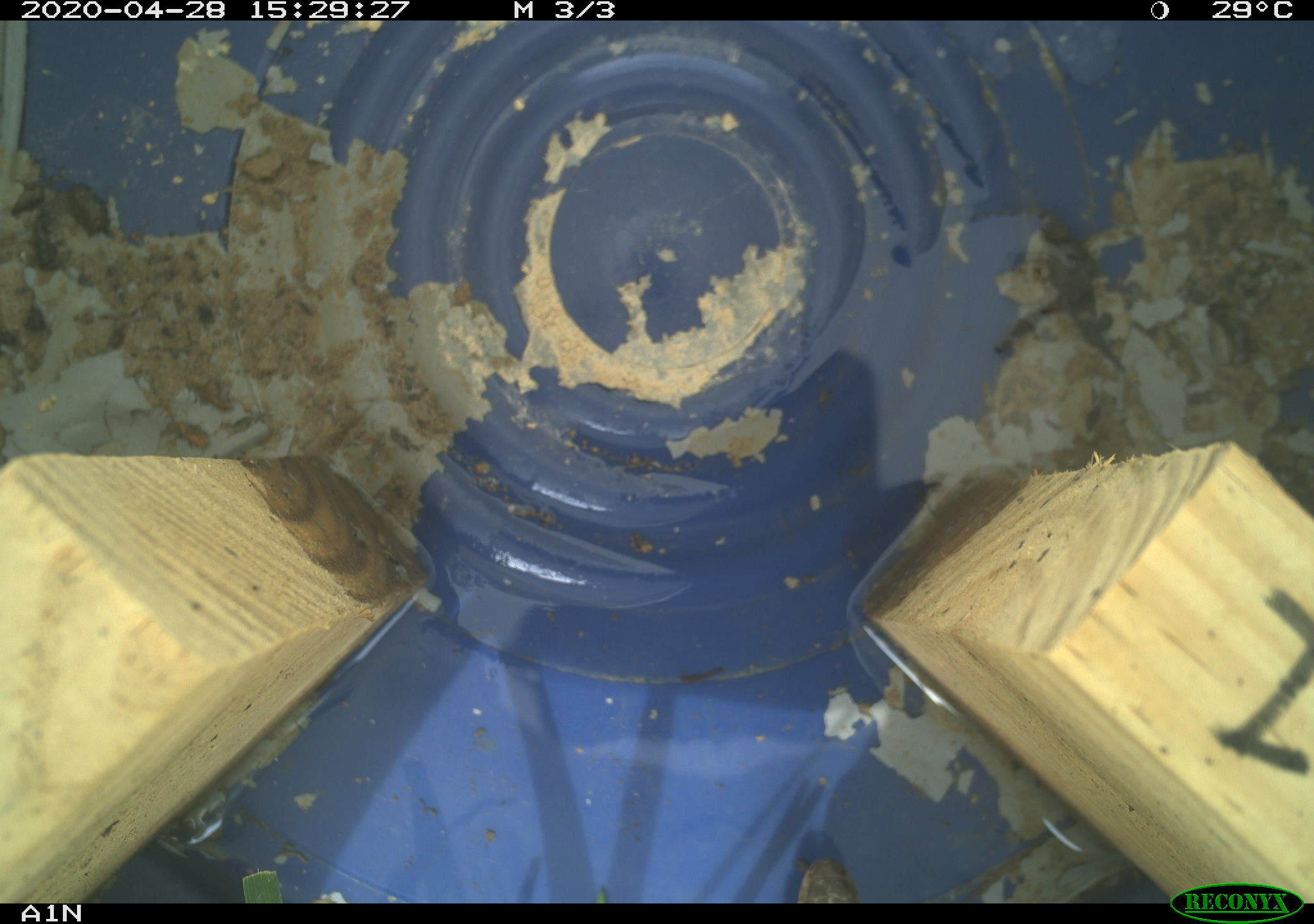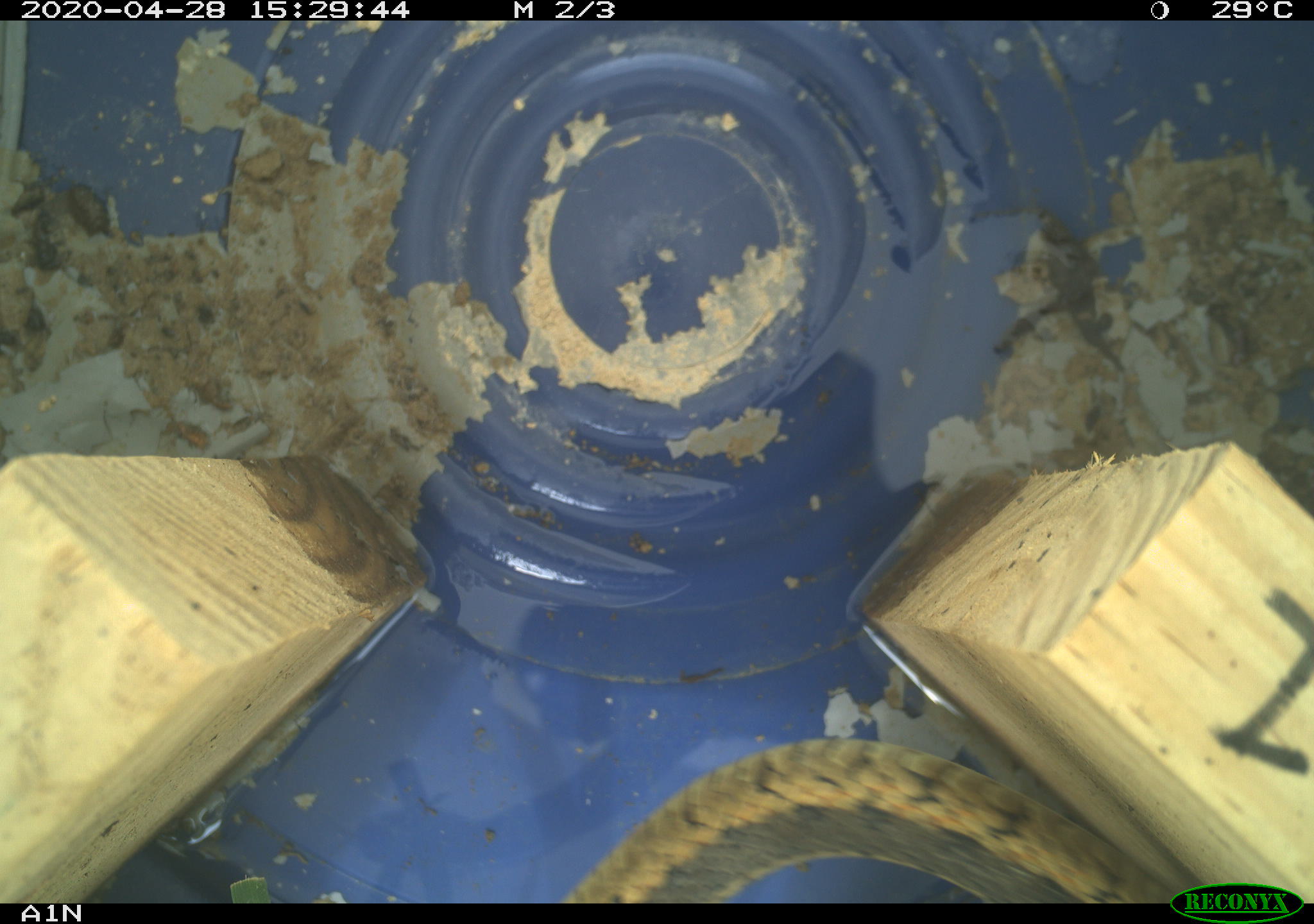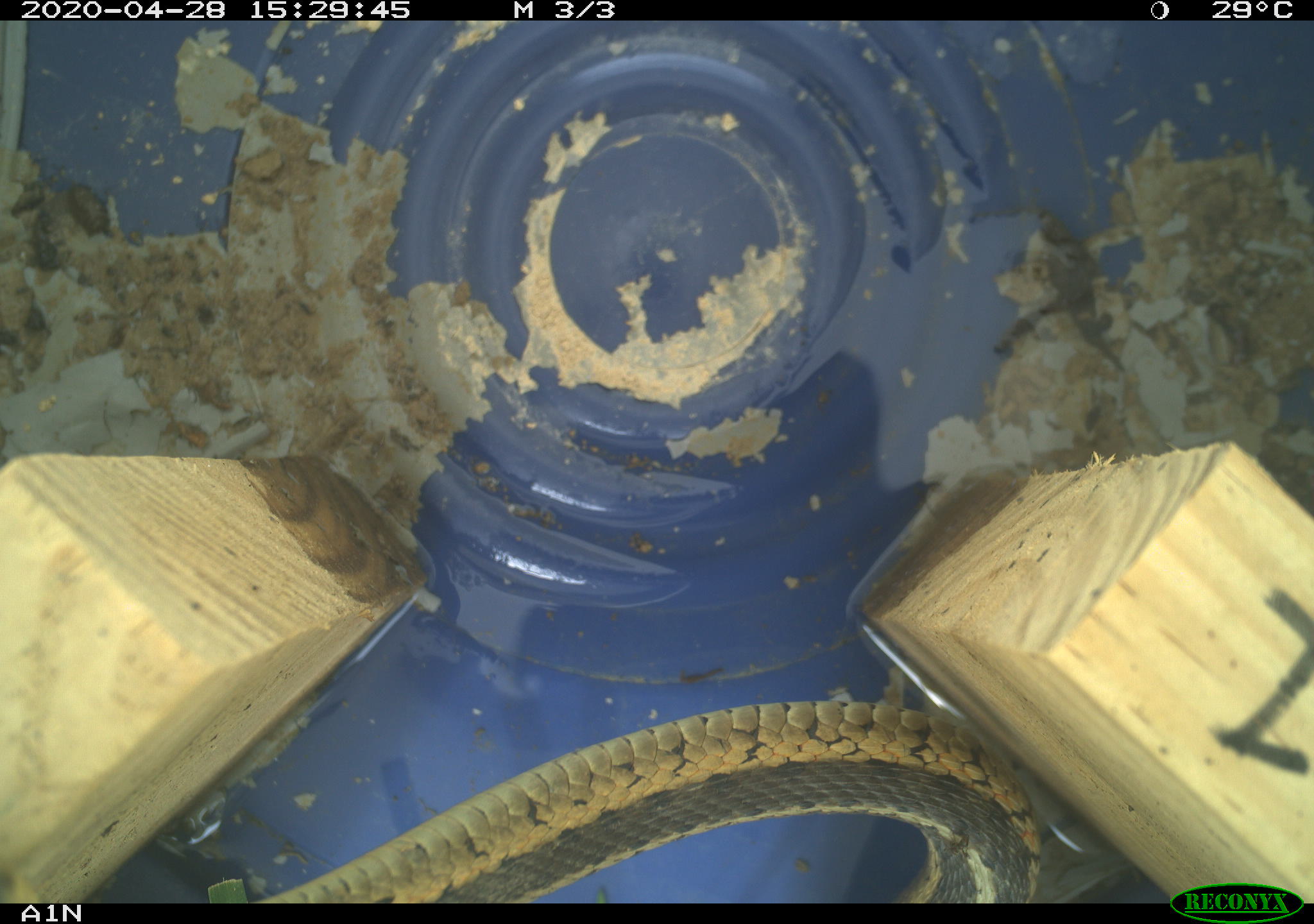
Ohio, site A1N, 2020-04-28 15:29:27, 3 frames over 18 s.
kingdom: Animalia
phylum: Chordata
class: Reptilia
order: Squamata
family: Colubridae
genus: Thamnophis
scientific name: Thamnophis sirtalis sirtalis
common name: eastern gartersnake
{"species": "eastern gartersnake (Thamnophis sirtalis sirtalis)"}